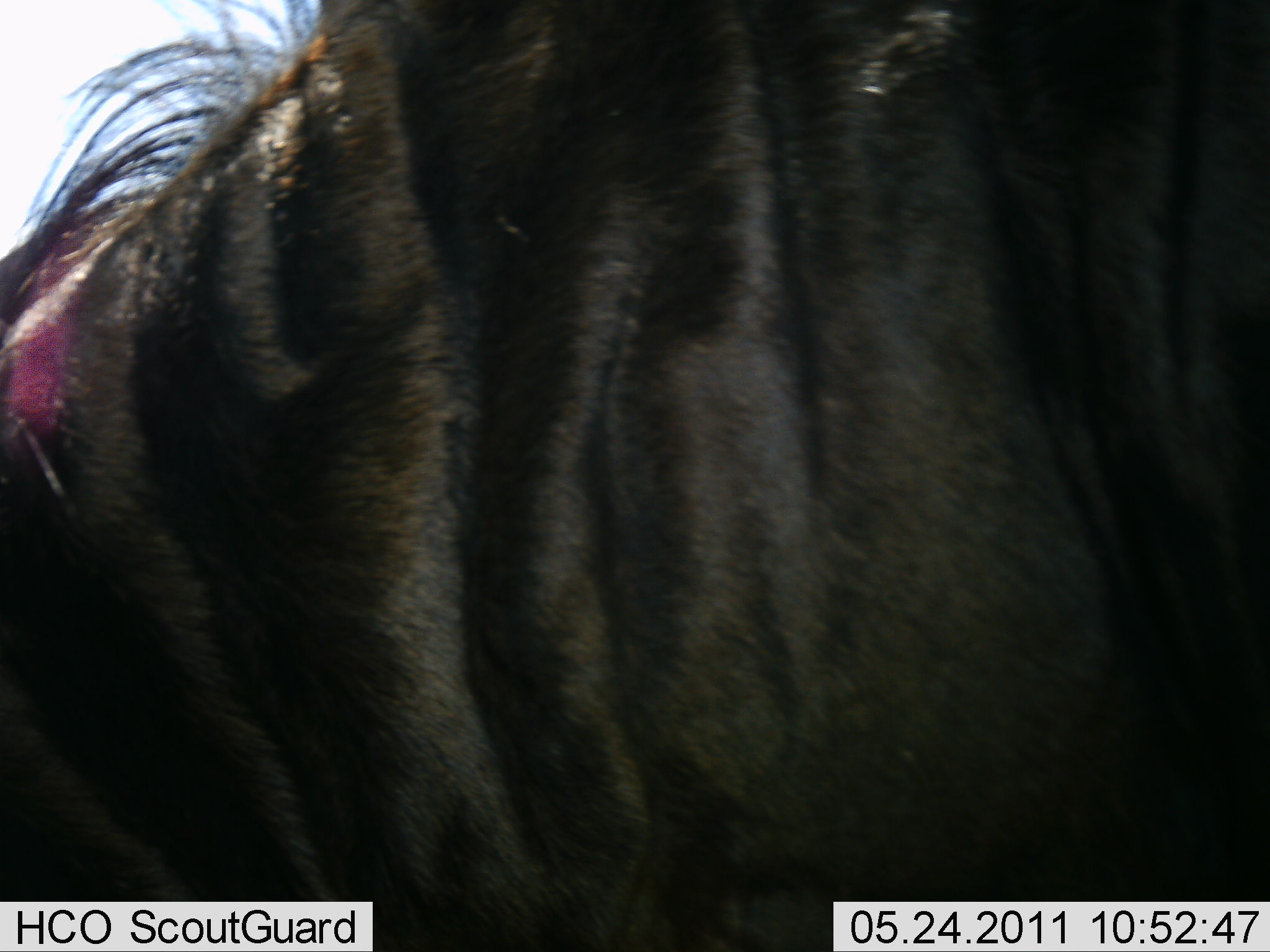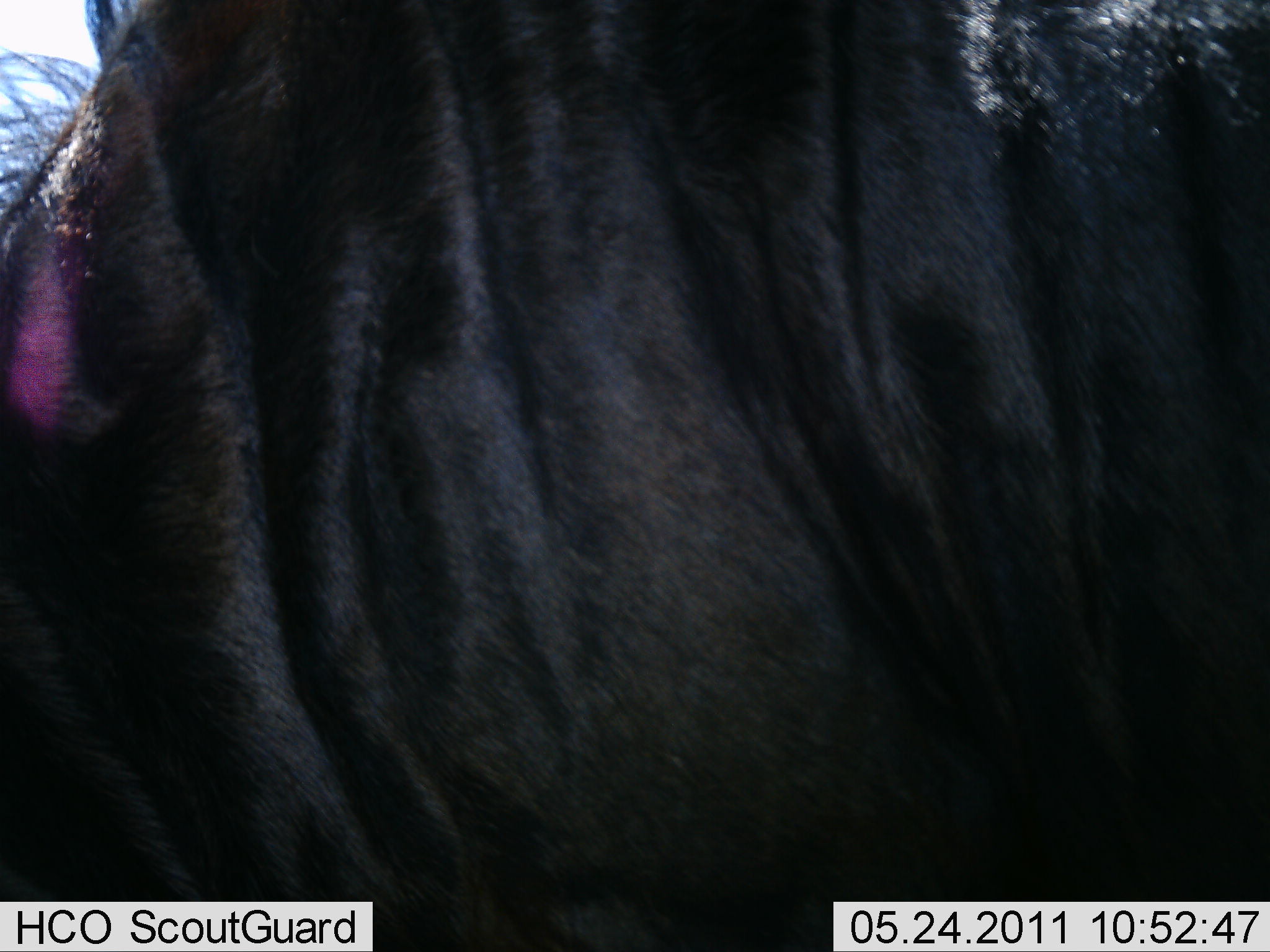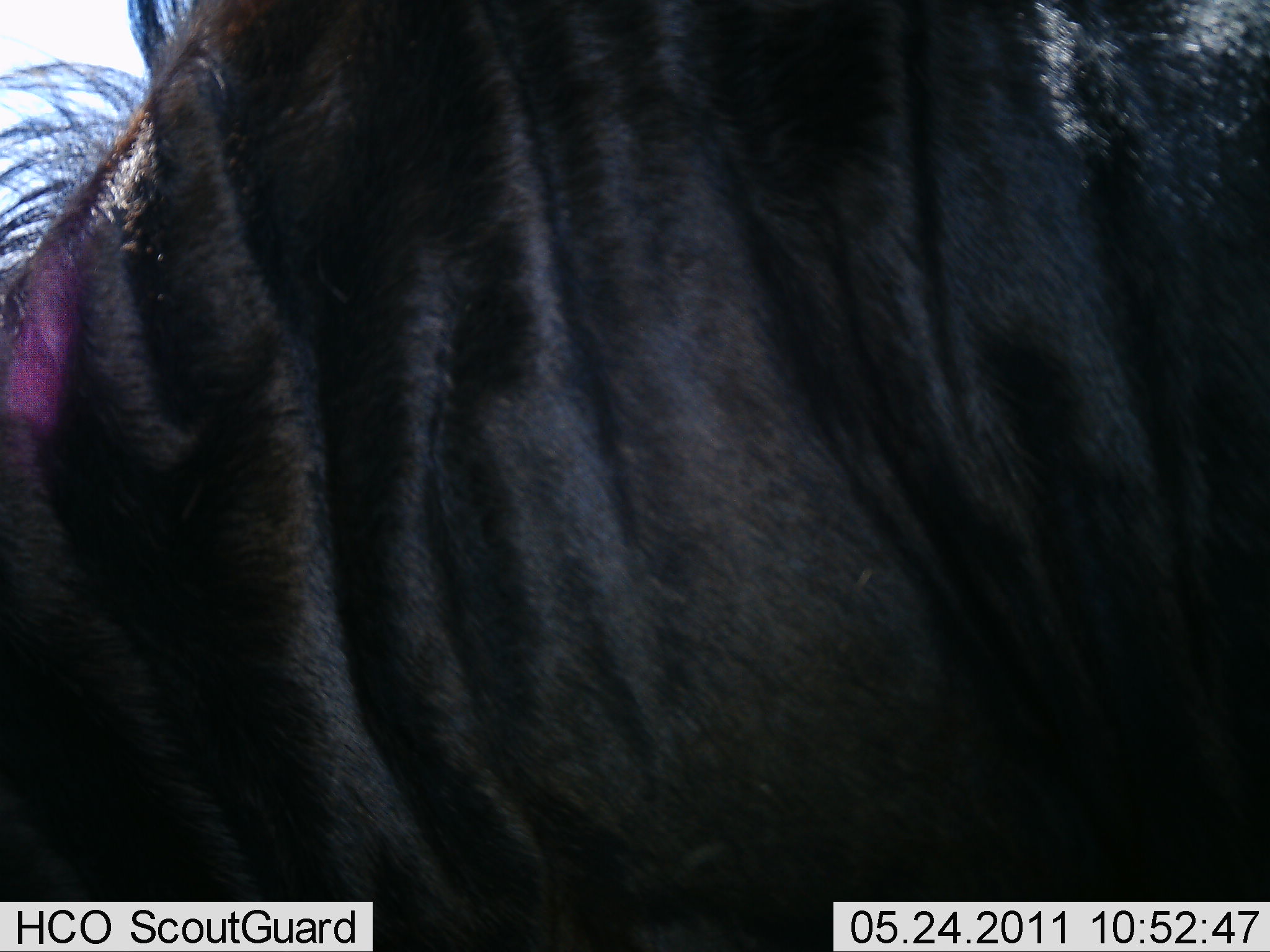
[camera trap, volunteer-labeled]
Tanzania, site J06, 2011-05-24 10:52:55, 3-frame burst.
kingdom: Animalia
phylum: Chordata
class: Mammalia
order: Artiodactyla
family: Bovidae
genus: Connochaetes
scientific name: Connochaetes taurinus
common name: blue wildebeest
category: wildebeest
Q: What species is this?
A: Wildebeest (blue wildebeest) (Connochaetes taurinus).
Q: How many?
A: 1.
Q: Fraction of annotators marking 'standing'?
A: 92%.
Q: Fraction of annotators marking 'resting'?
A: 8%.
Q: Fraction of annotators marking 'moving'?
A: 8%.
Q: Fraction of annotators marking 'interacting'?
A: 8%.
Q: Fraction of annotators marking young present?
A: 0%.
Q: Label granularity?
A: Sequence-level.